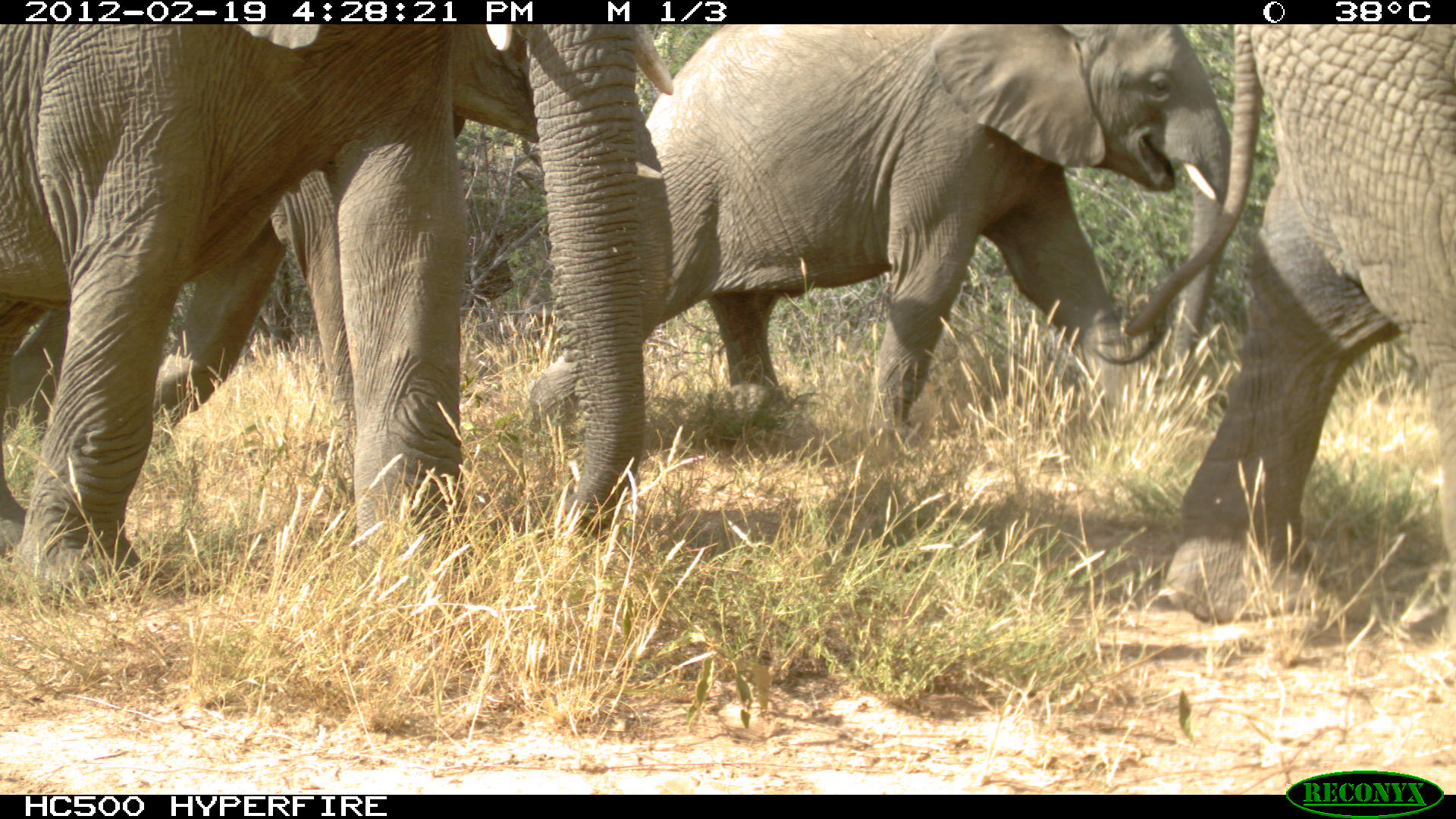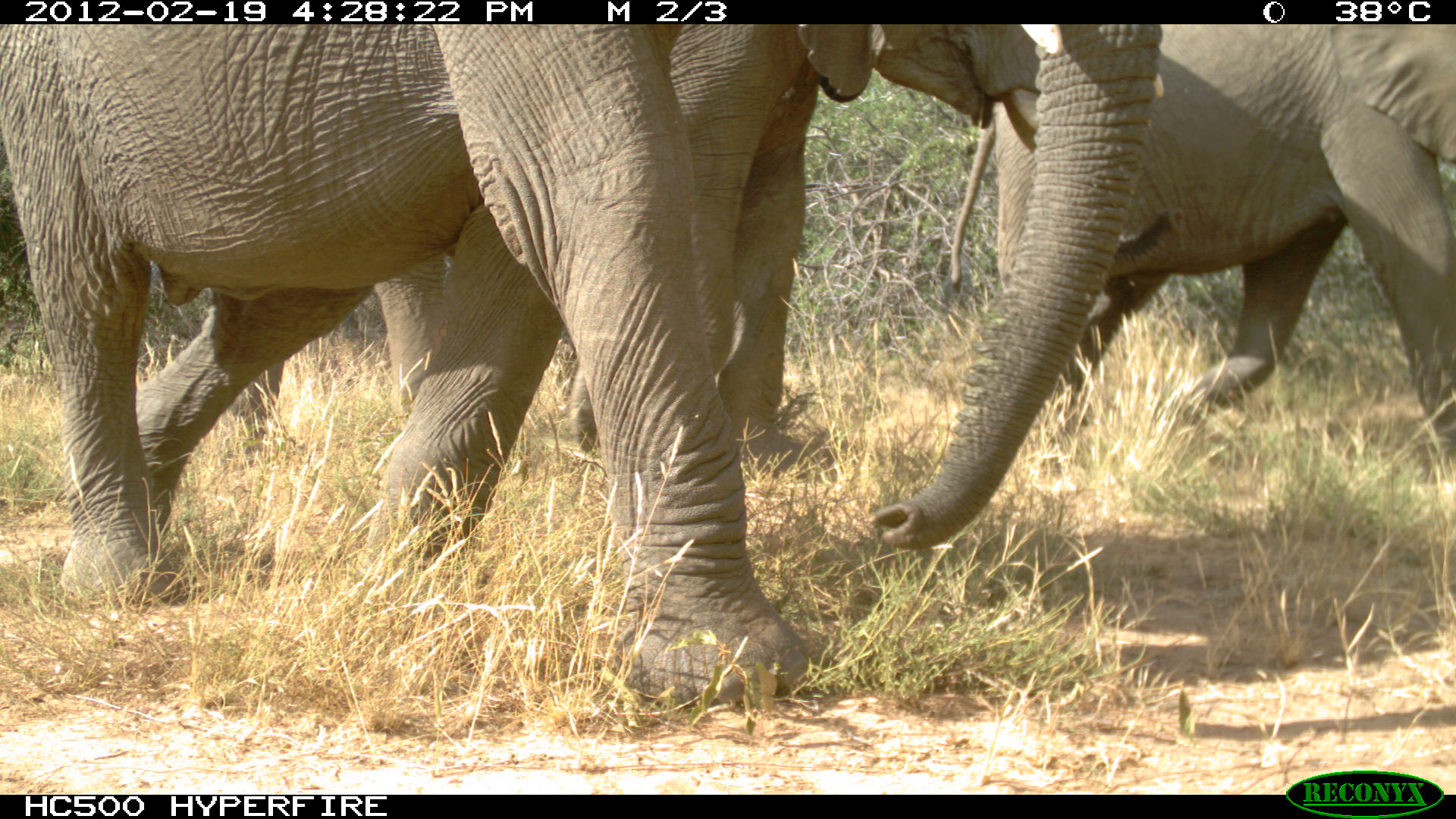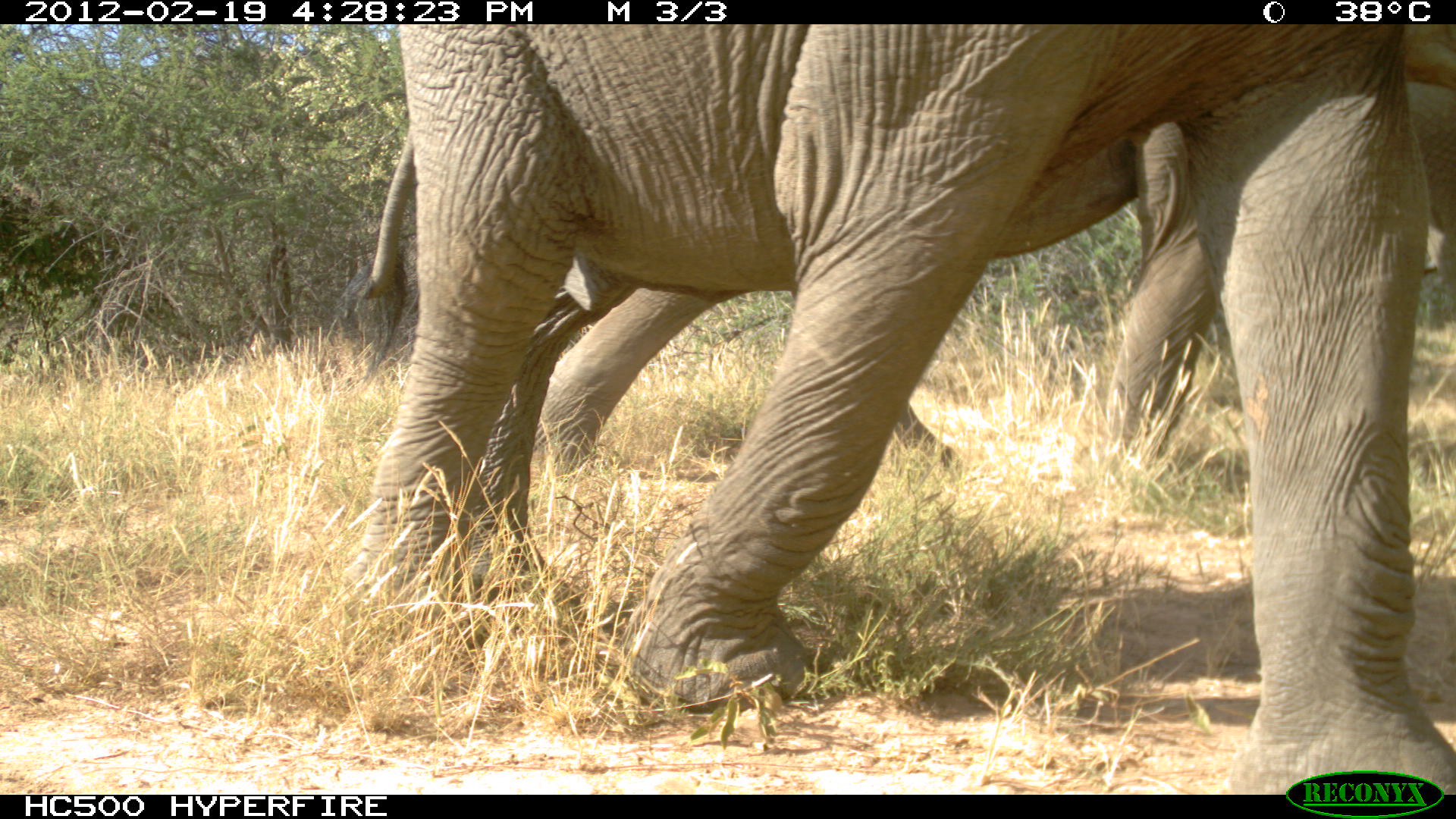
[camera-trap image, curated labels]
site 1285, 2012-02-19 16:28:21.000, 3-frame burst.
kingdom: Animalia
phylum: Chordata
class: Mammalia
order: Proboscidea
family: Elephantidae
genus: Loxodonta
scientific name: Loxodonta africana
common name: african bush elephant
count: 4